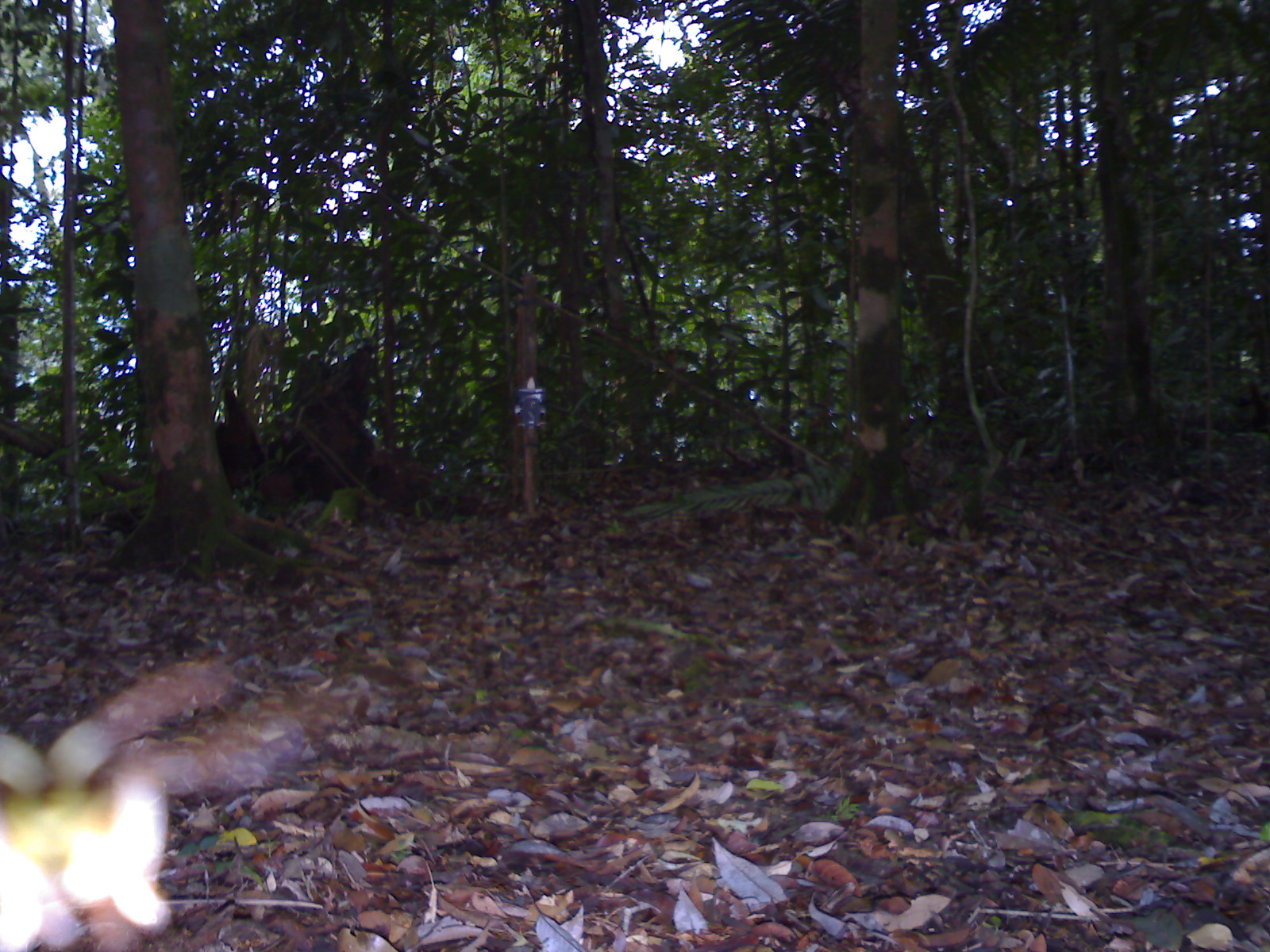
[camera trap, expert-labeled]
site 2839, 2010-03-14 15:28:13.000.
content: unidentified animal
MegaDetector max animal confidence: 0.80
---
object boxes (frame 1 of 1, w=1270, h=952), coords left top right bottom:
unidentifiable: 0 659 283 951